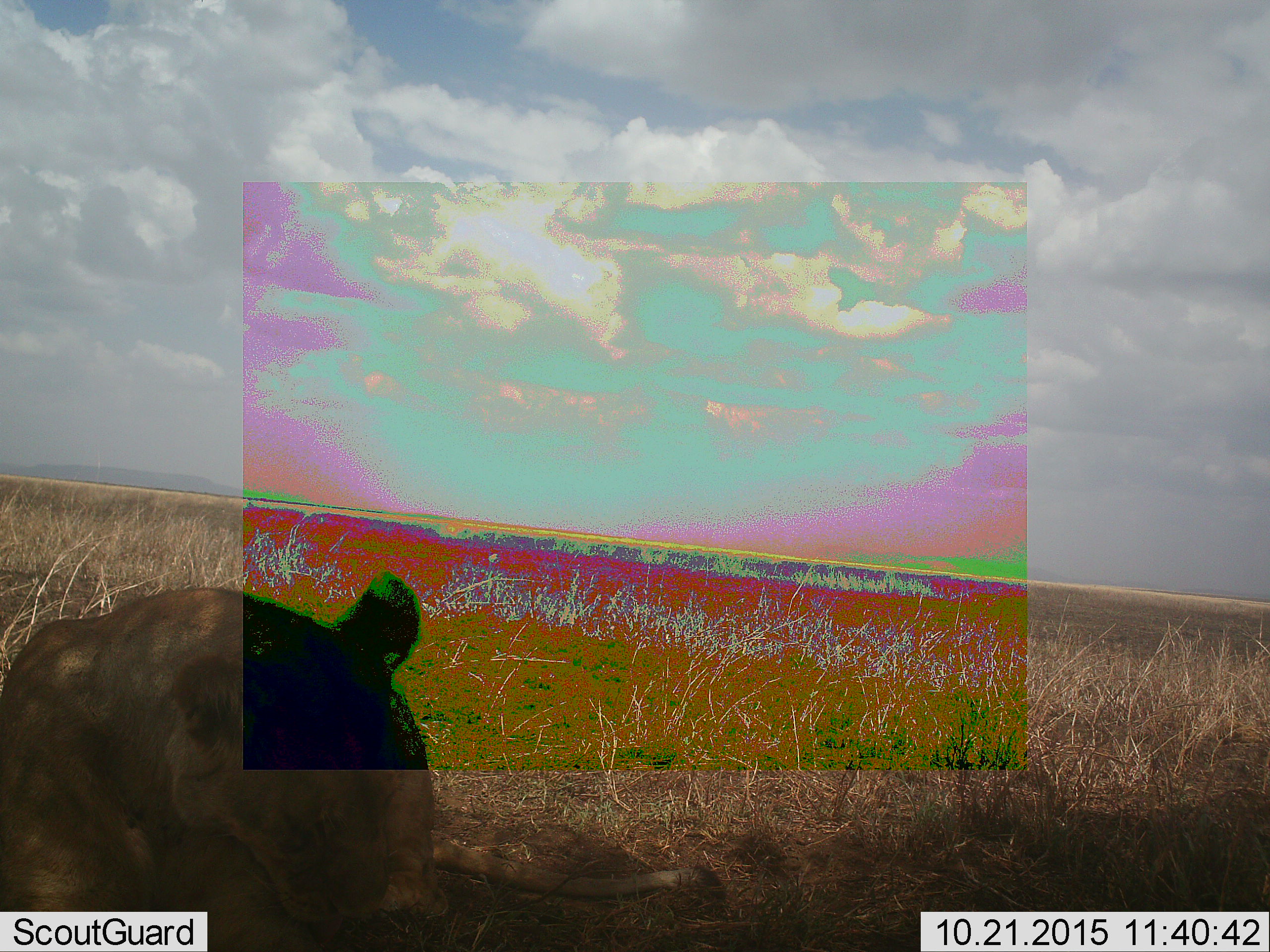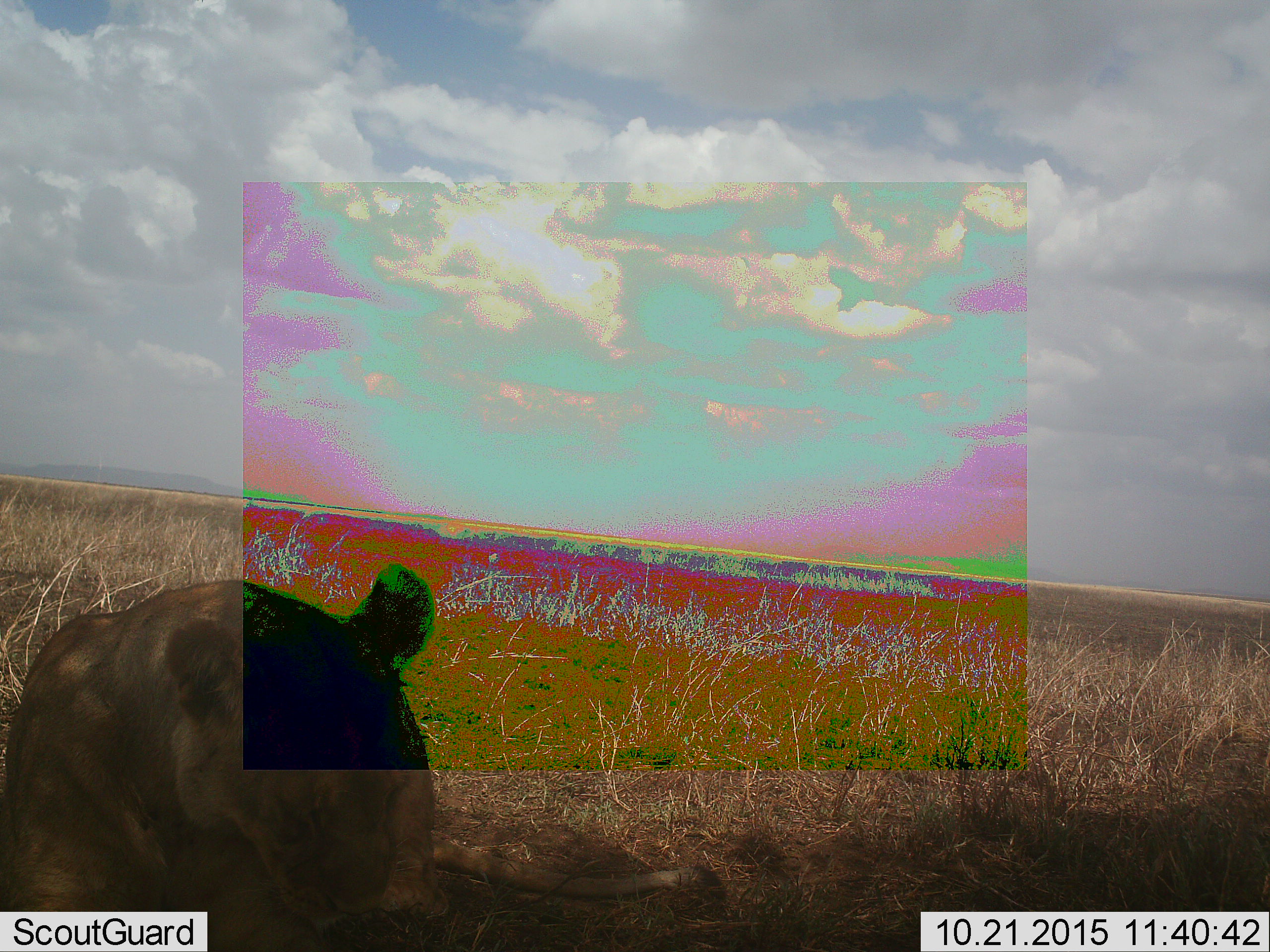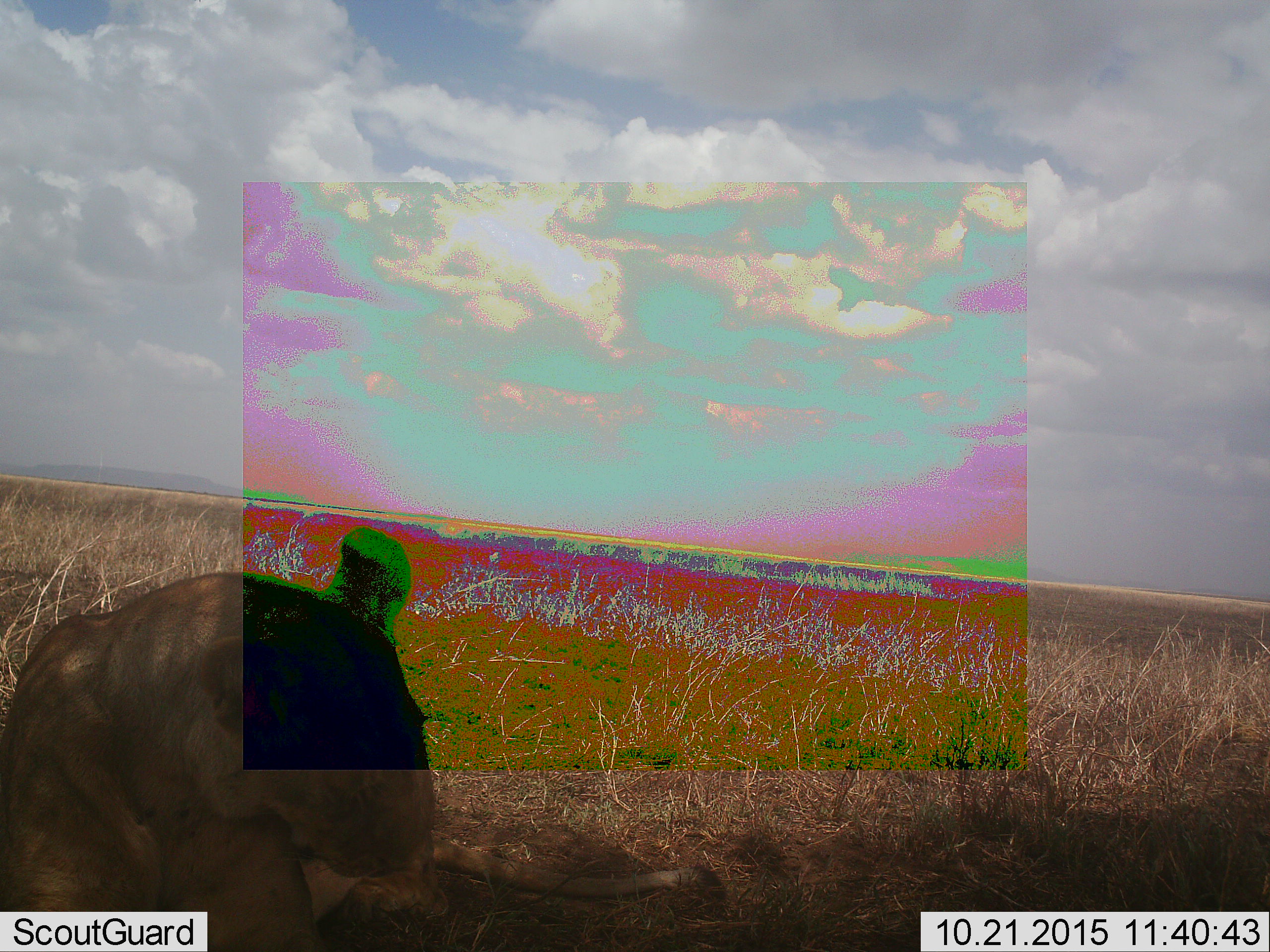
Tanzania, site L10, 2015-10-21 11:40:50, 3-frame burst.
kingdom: Animalia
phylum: Chordata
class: Mammalia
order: Carnivora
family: Felidae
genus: Panthera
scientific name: Panthera leo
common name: lion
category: lionfemale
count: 1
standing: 0%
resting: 100%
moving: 0%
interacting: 0%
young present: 0%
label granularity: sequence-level